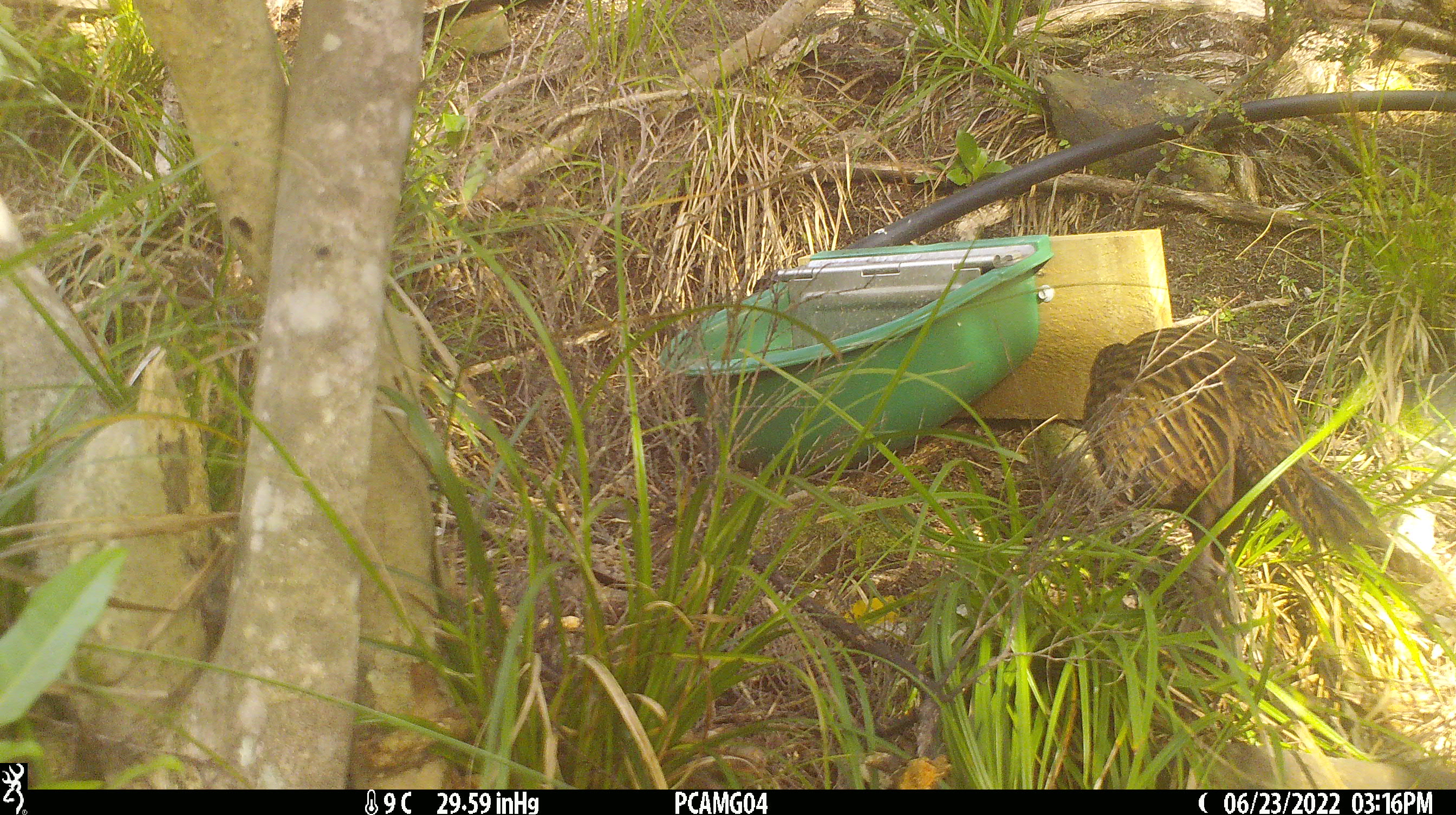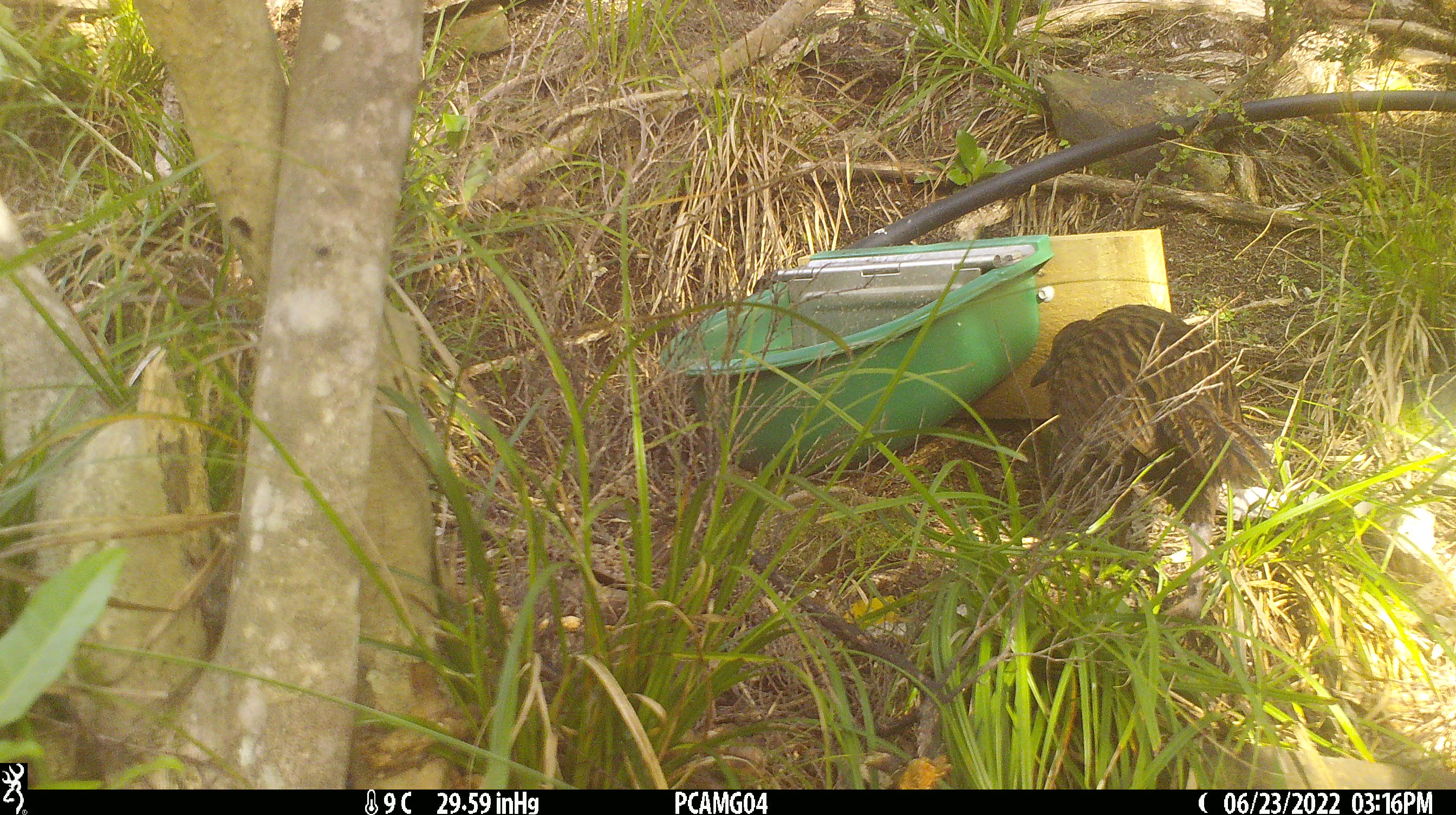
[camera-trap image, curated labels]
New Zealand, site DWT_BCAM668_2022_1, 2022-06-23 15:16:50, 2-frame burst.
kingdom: Animalia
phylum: Chordata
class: Aves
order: Gruiformes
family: Rallidae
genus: Gallirallus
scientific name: Gallirallus australis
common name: weka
Weka (Gallirallus australis).